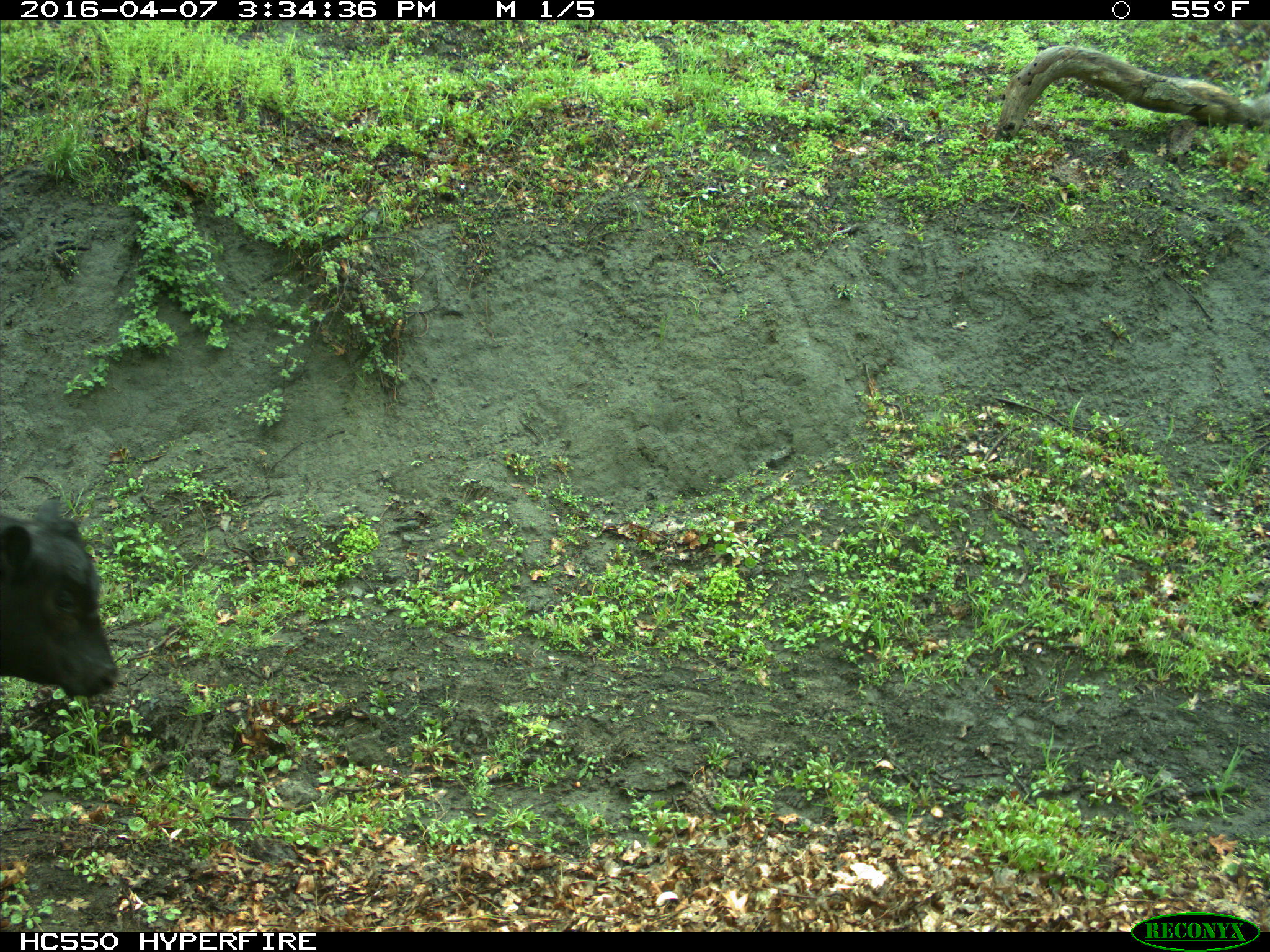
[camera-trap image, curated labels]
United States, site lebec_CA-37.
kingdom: Animalia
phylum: Chordata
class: Mammalia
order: Artiodactyla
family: Bovidae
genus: Bos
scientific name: Bos taurus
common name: domestic cow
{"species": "Bos taurus (domestic cow)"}